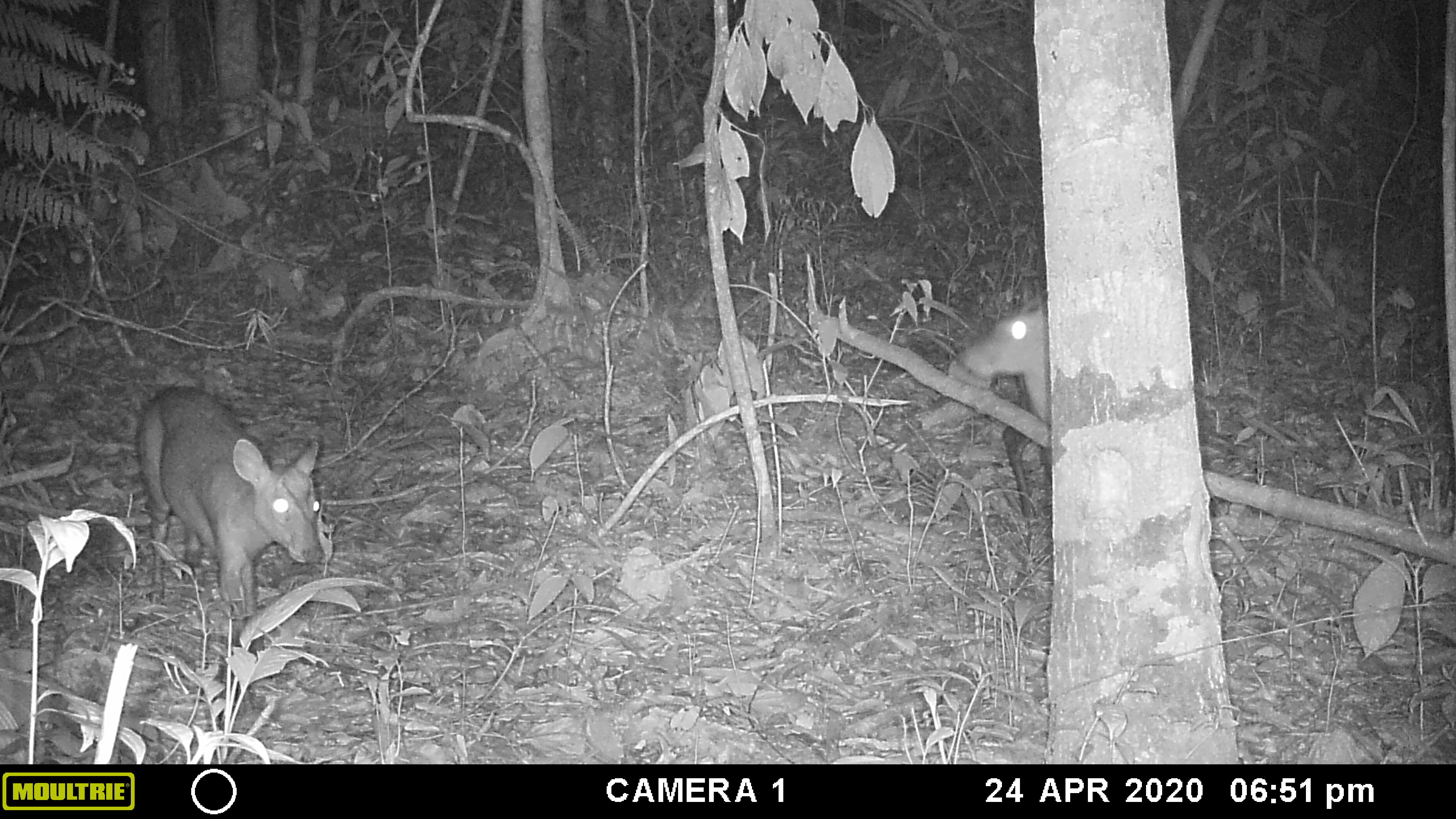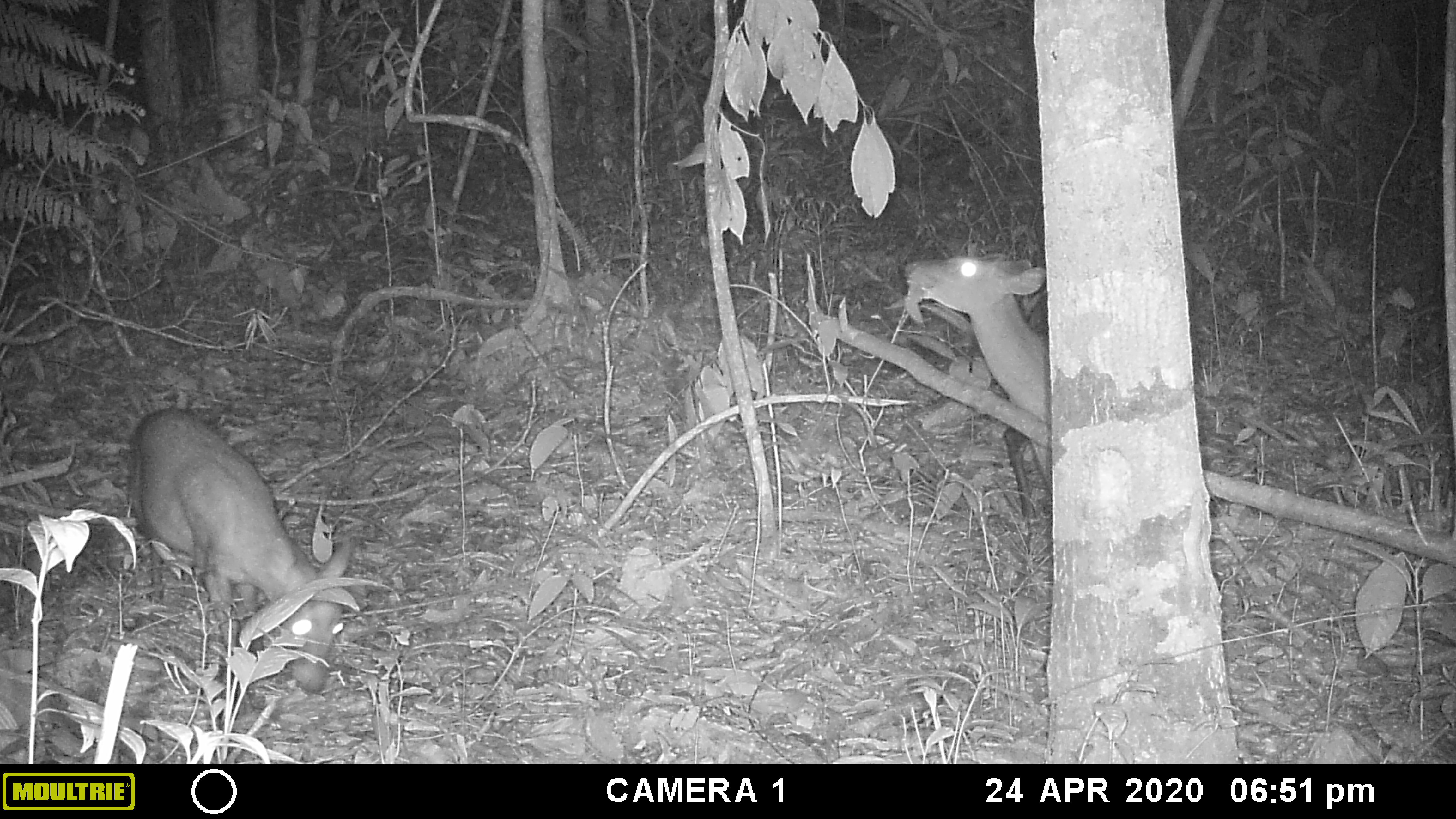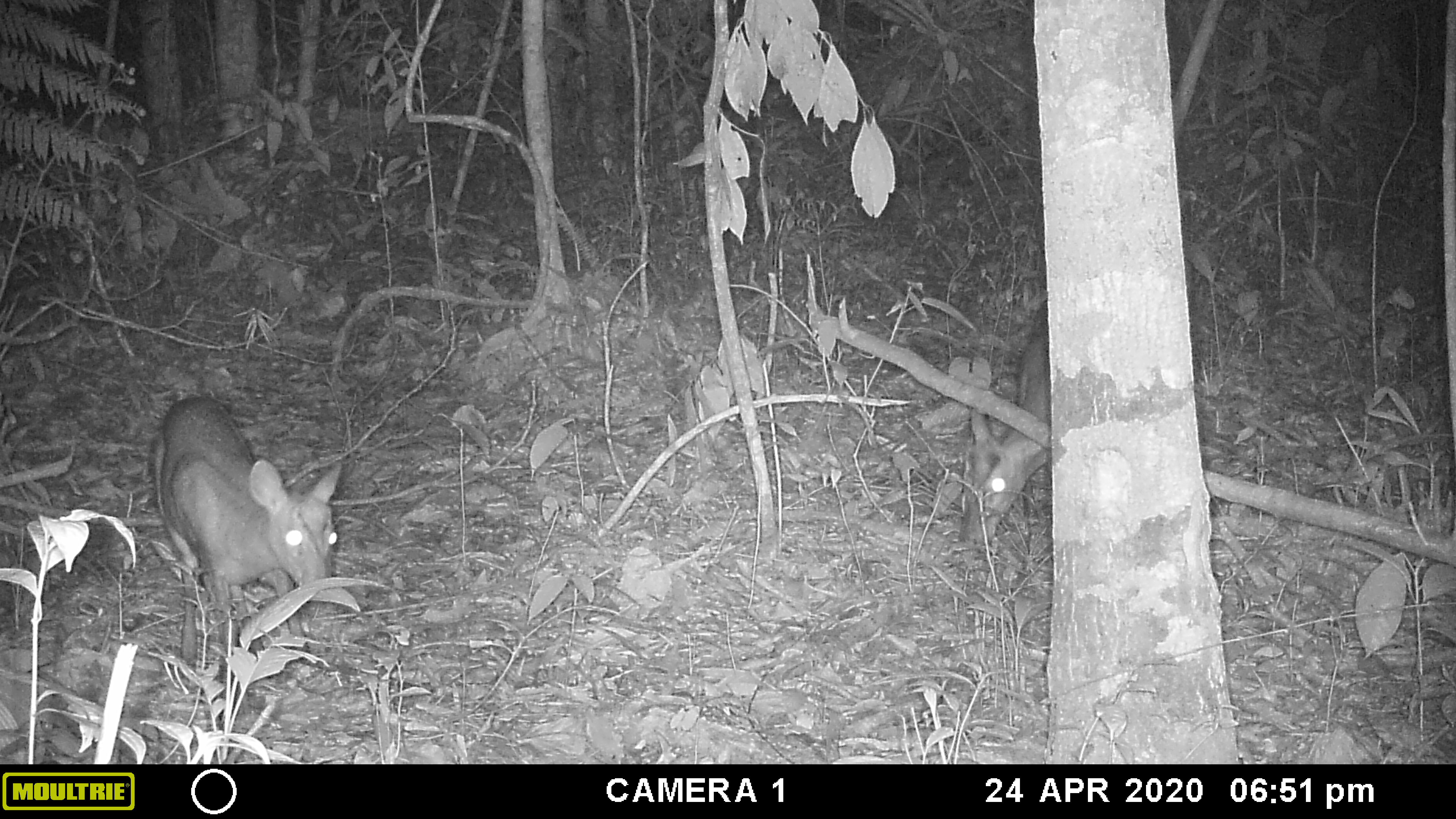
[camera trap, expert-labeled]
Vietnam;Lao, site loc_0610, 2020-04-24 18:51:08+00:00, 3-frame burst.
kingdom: Animalia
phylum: Chordata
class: Mammalia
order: Artiodactyla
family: Cervidae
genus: Muntiacus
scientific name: Muntiacus rooseveltorum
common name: roosevelt's muntjac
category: roosevelts muntjac group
Roosevelts muntjac group (roosevelt's muntjac) (Muntiacus rooseveltorum). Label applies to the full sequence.